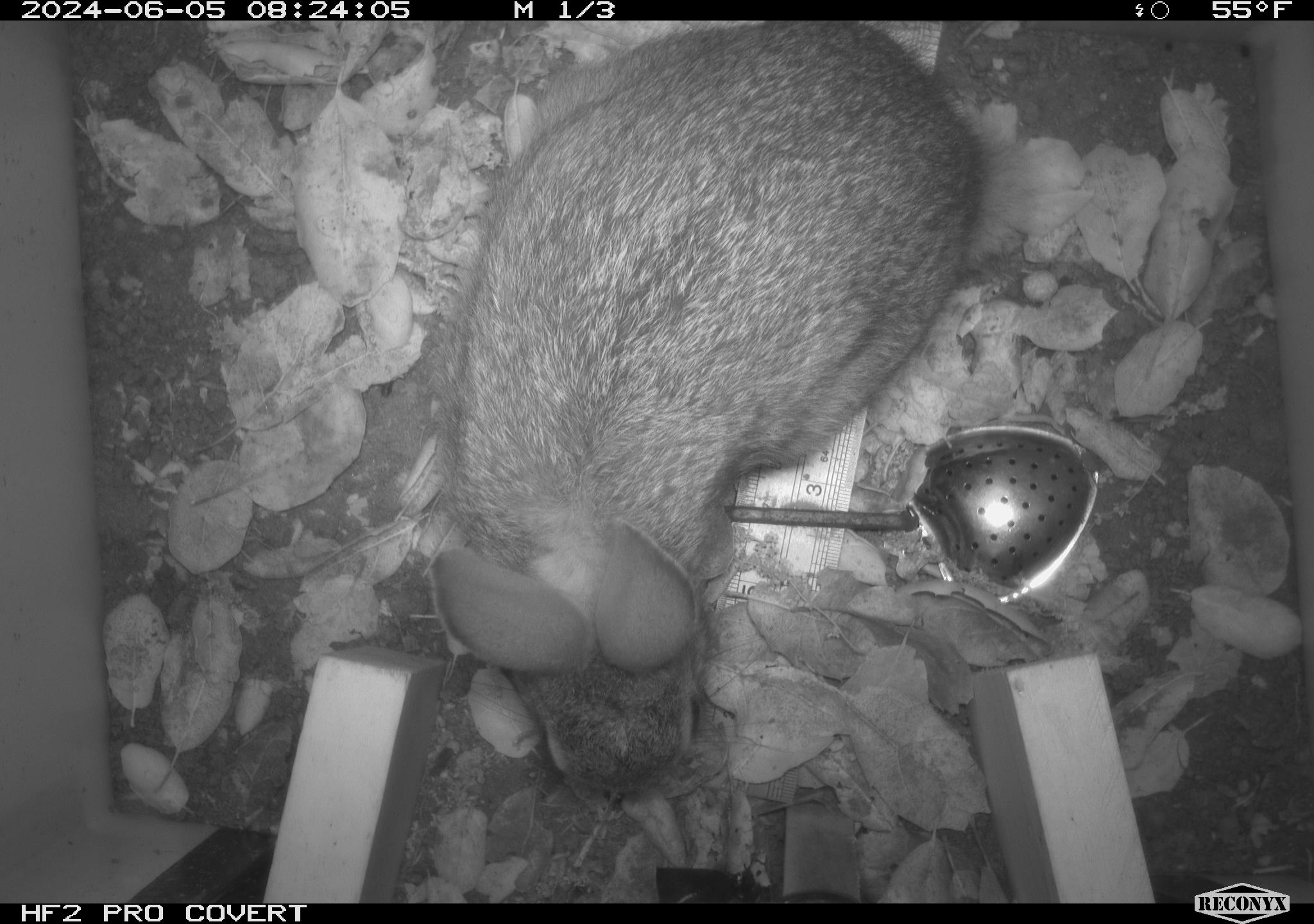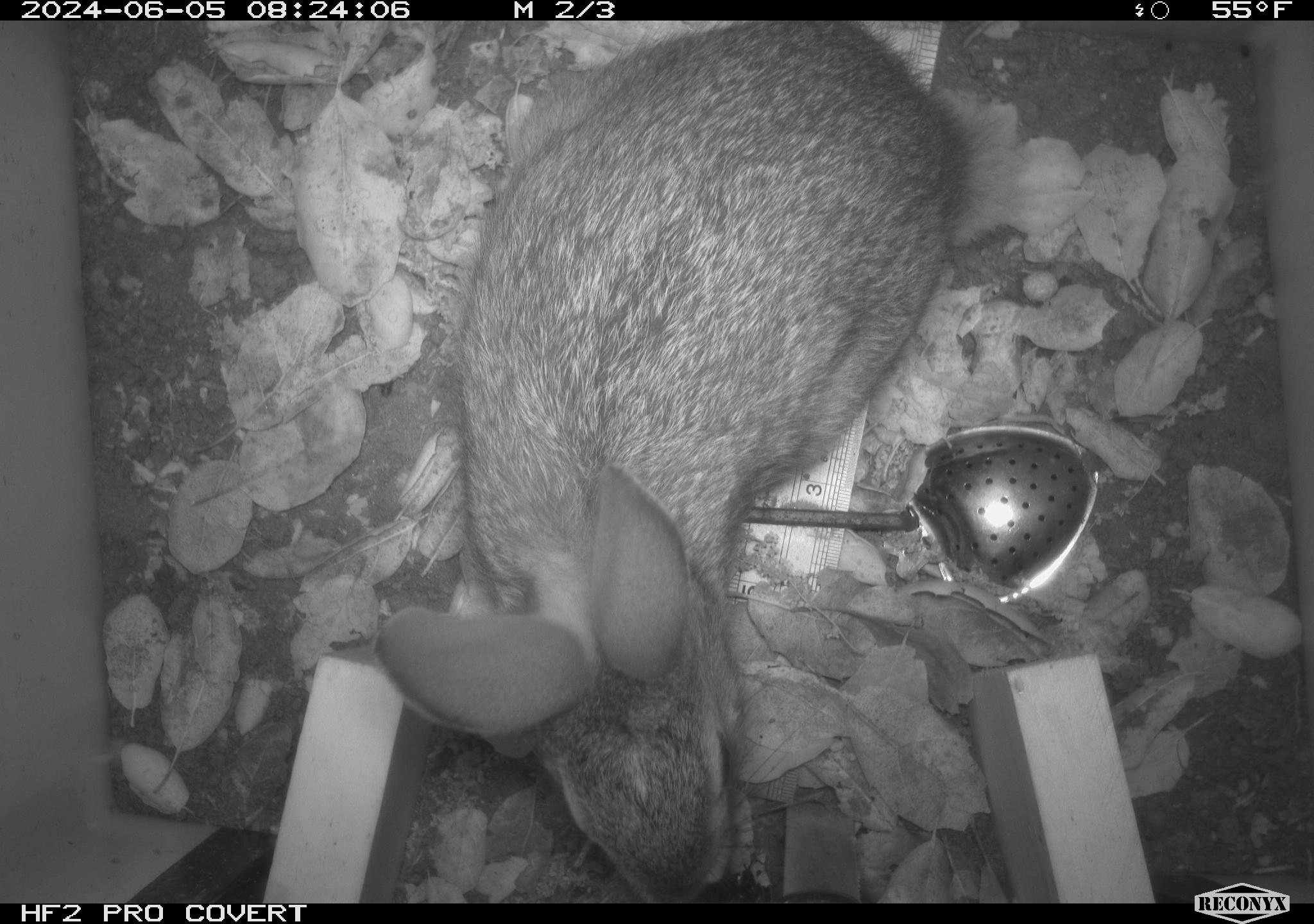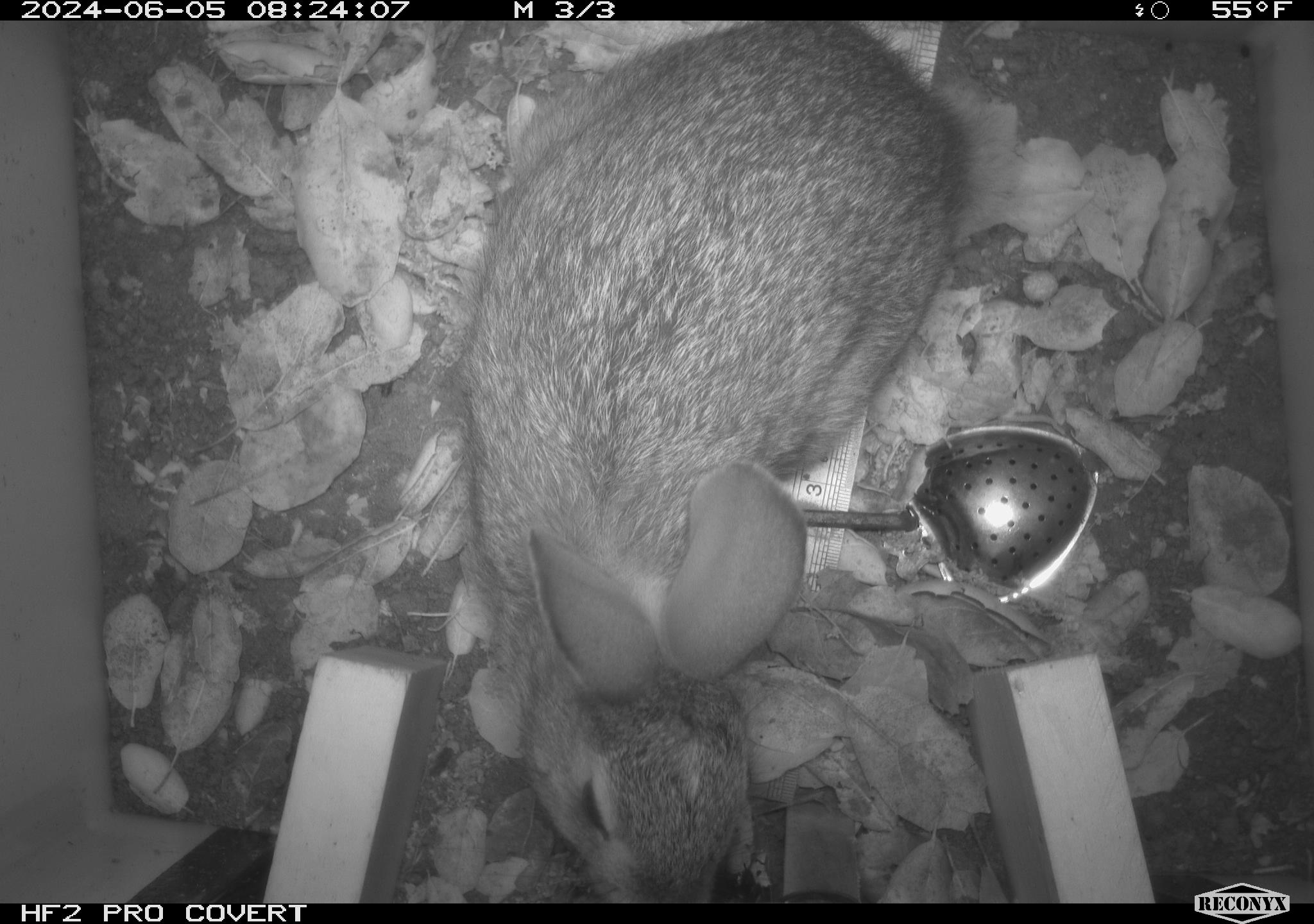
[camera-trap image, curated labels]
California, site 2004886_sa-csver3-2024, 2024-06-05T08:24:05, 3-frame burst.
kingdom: Animalia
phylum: Chordata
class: Mammalia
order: Lagomorpha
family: Leporidae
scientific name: Leporidae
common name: rabbit or hare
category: rabbit and hare family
Rabbit and hare family (rabbit or hare) (Leporidae).